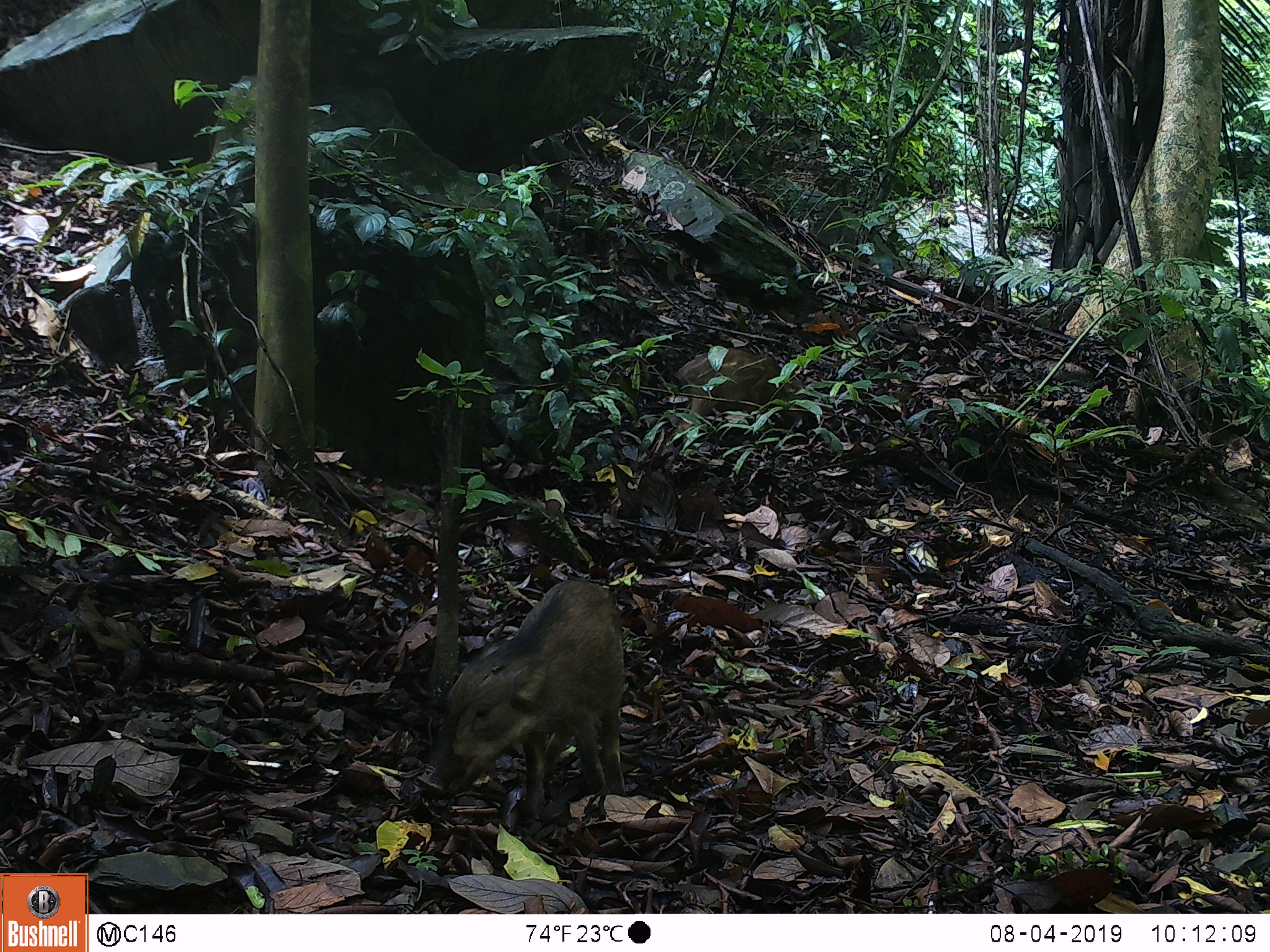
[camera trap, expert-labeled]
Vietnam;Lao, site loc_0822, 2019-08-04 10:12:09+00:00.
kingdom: Animalia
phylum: Chordata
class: Mammalia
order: Artiodactyla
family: Suidae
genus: Sus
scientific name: Sus scrofa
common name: eurasian wild pig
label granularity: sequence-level